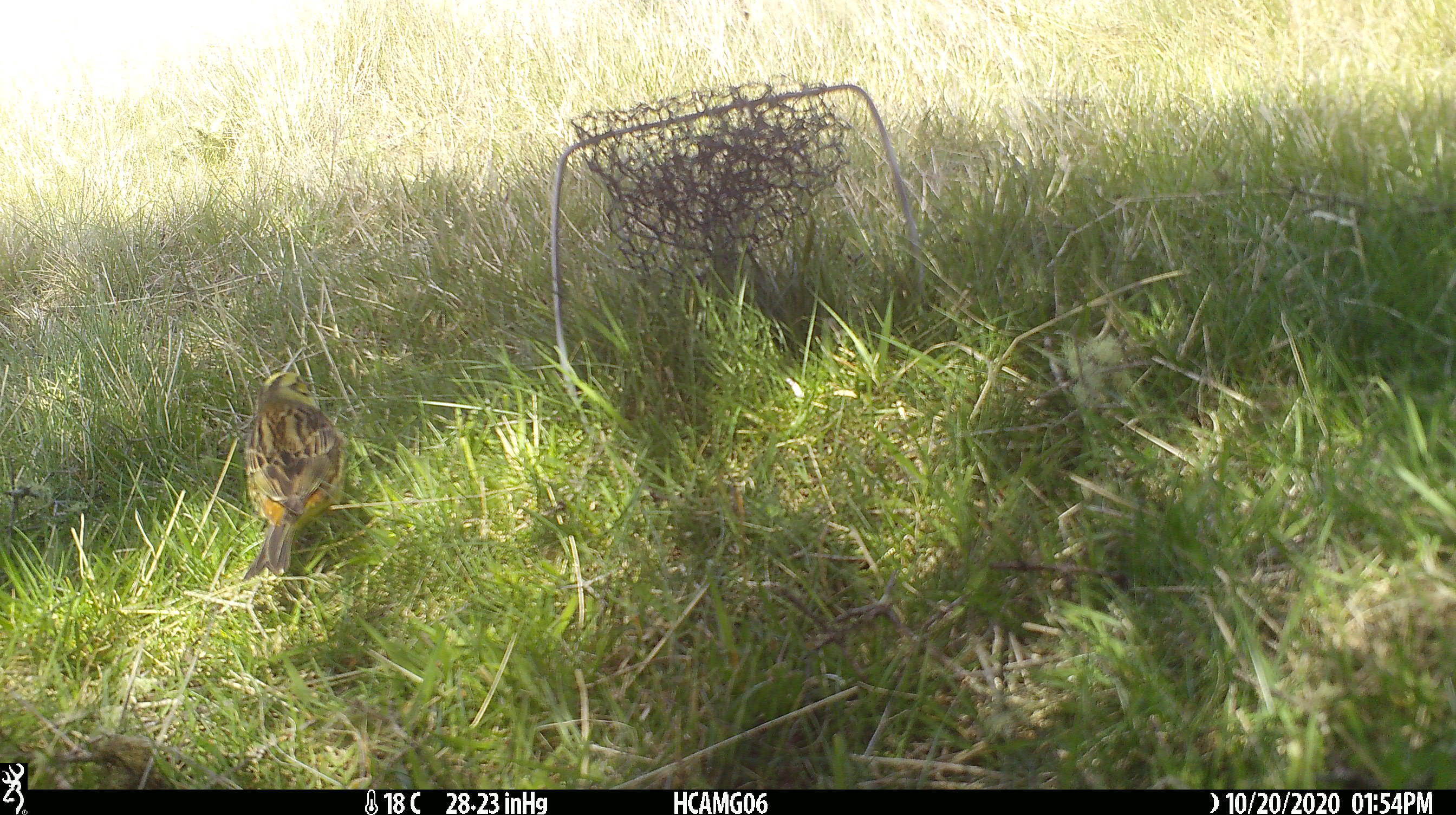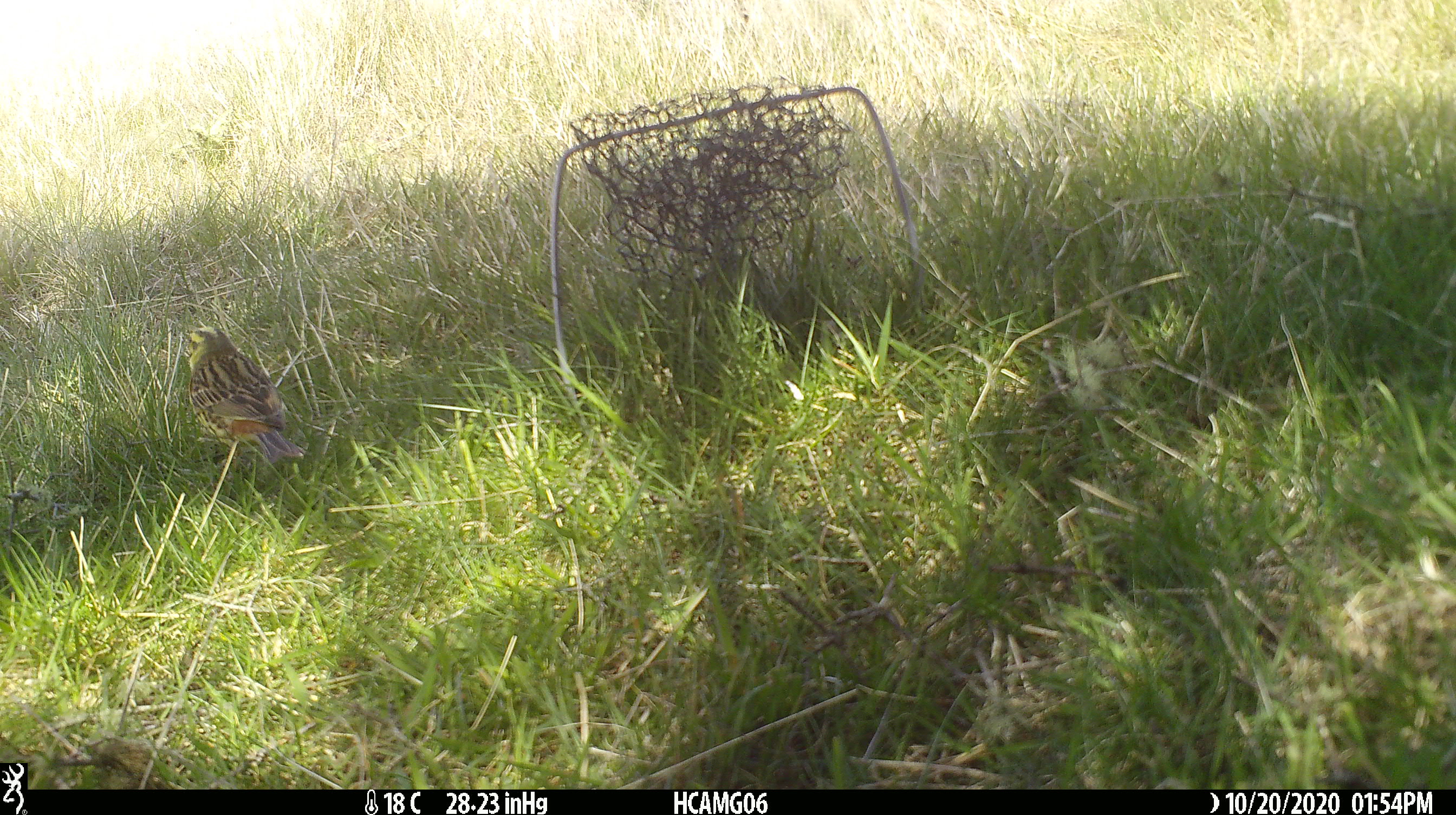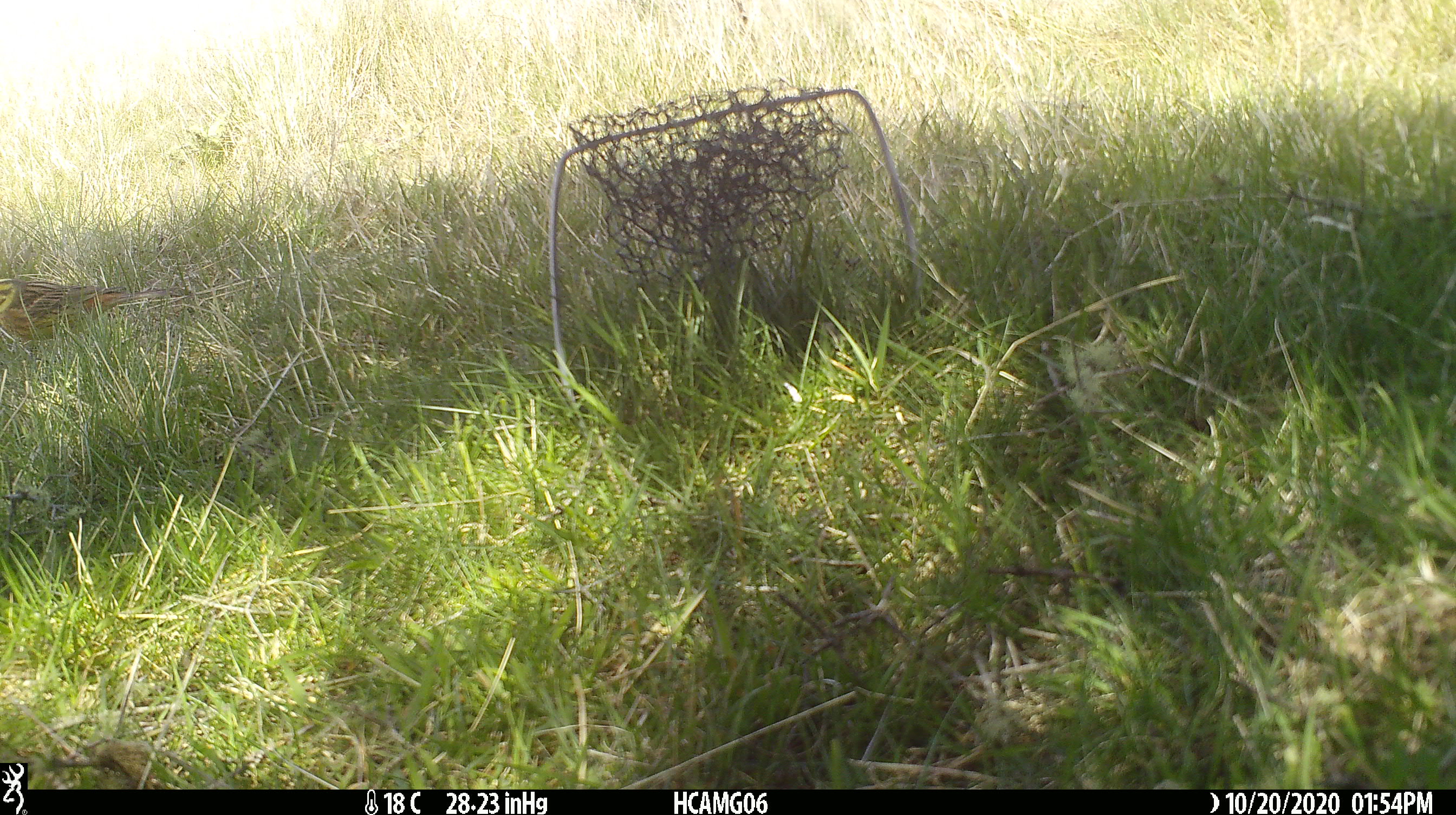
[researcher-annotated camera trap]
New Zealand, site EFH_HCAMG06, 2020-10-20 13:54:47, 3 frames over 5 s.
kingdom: Animalia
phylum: Chordata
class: Aves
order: Passeriformes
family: Emberizidae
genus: Emberiza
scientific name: Emberiza citrinella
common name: yellowhammer